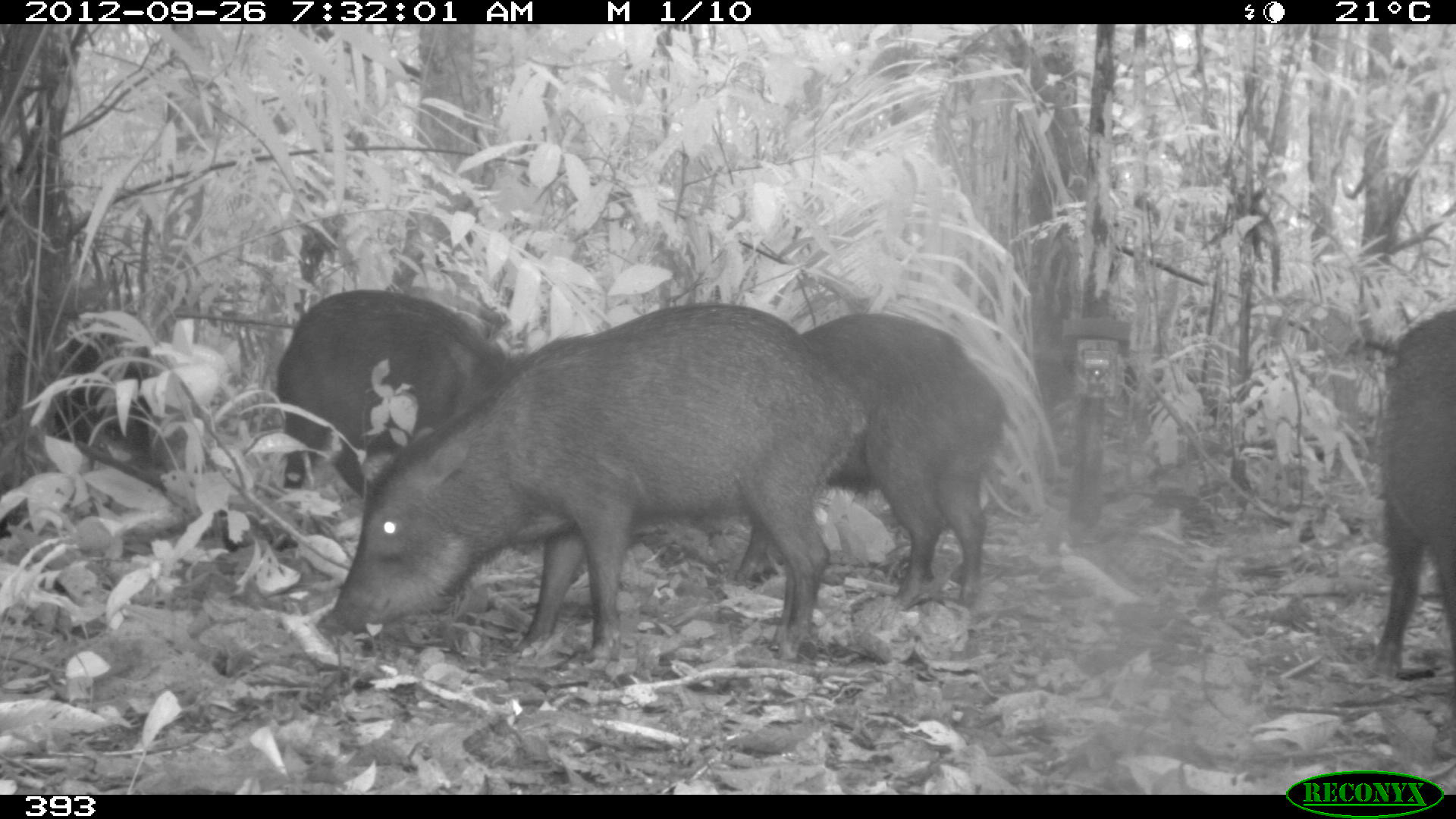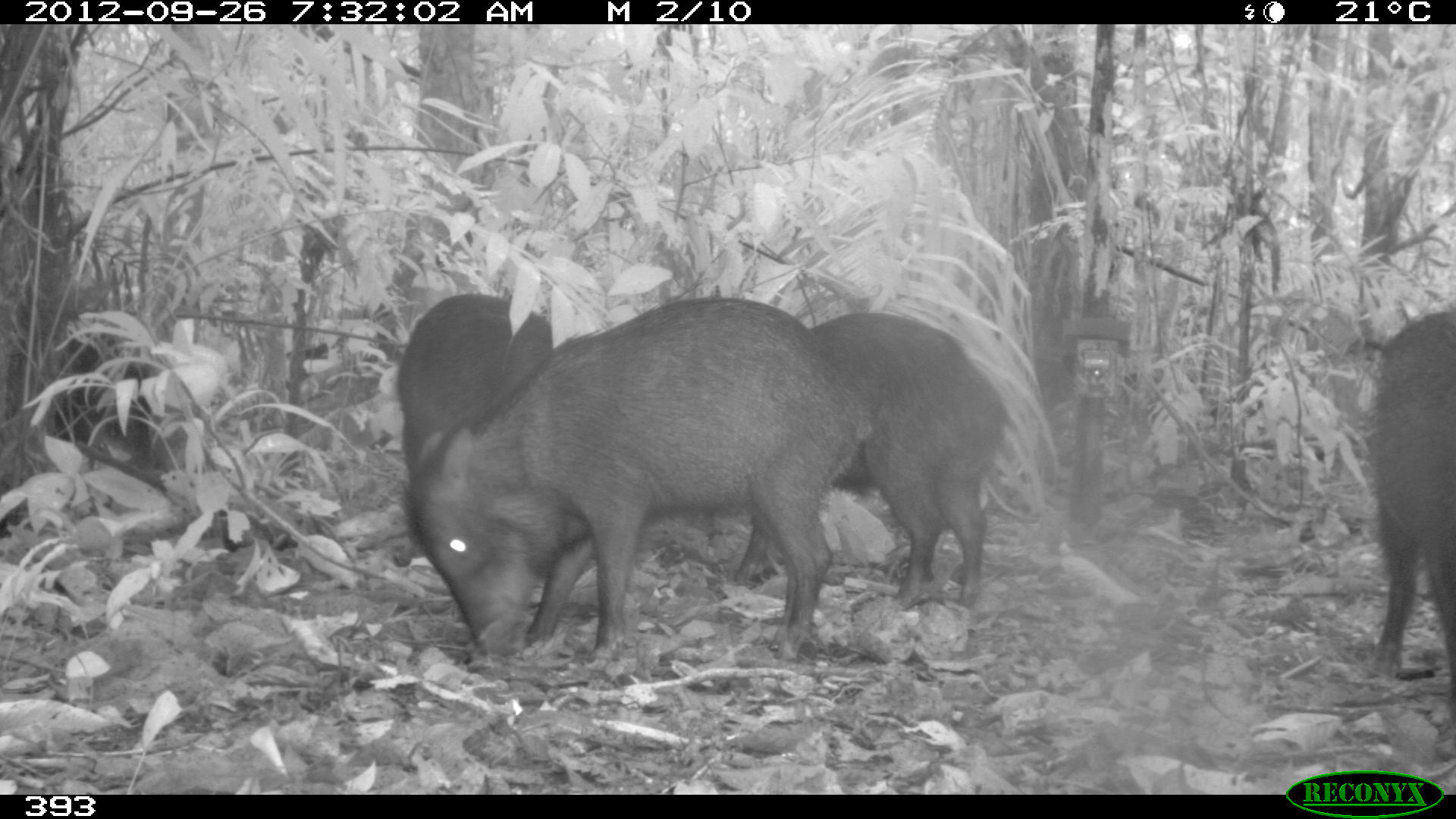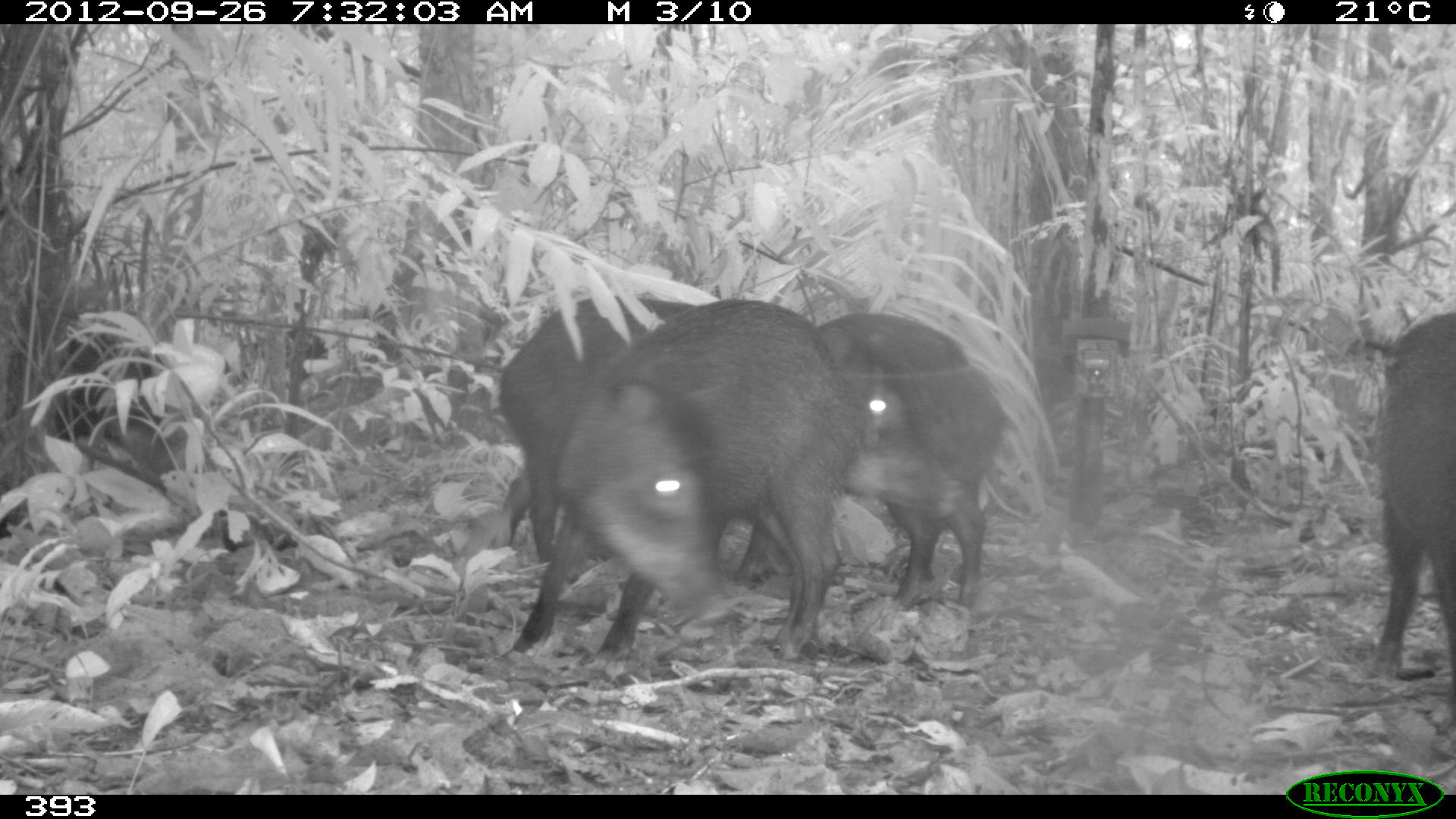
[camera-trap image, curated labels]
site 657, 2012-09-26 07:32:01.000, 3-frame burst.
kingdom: Animalia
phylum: Chordata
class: Mammalia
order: Artiodactyla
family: Tayassuidae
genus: Tayassu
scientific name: Tayassu pecari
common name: white-lipped peccary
Tayassu pecari (white-lipped peccary).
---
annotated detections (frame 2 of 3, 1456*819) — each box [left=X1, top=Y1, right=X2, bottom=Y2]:
tayassu pecari: [left=407, top=294, right=873, bottom=673]; [left=733, top=310, right=1010, bottom=608]; [left=395, top=294, right=554, bottom=535]; [left=1363, top=303, right=1456, bottom=684]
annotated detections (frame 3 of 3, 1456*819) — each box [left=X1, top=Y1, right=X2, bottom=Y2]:
tayassu pecari: [left=508, top=300, right=859, bottom=656]; [left=734, top=311, right=1000, bottom=610]; [left=494, top=295, right=684, bottom=558]; [left=1373, top=302, right=1454, bottom=676]